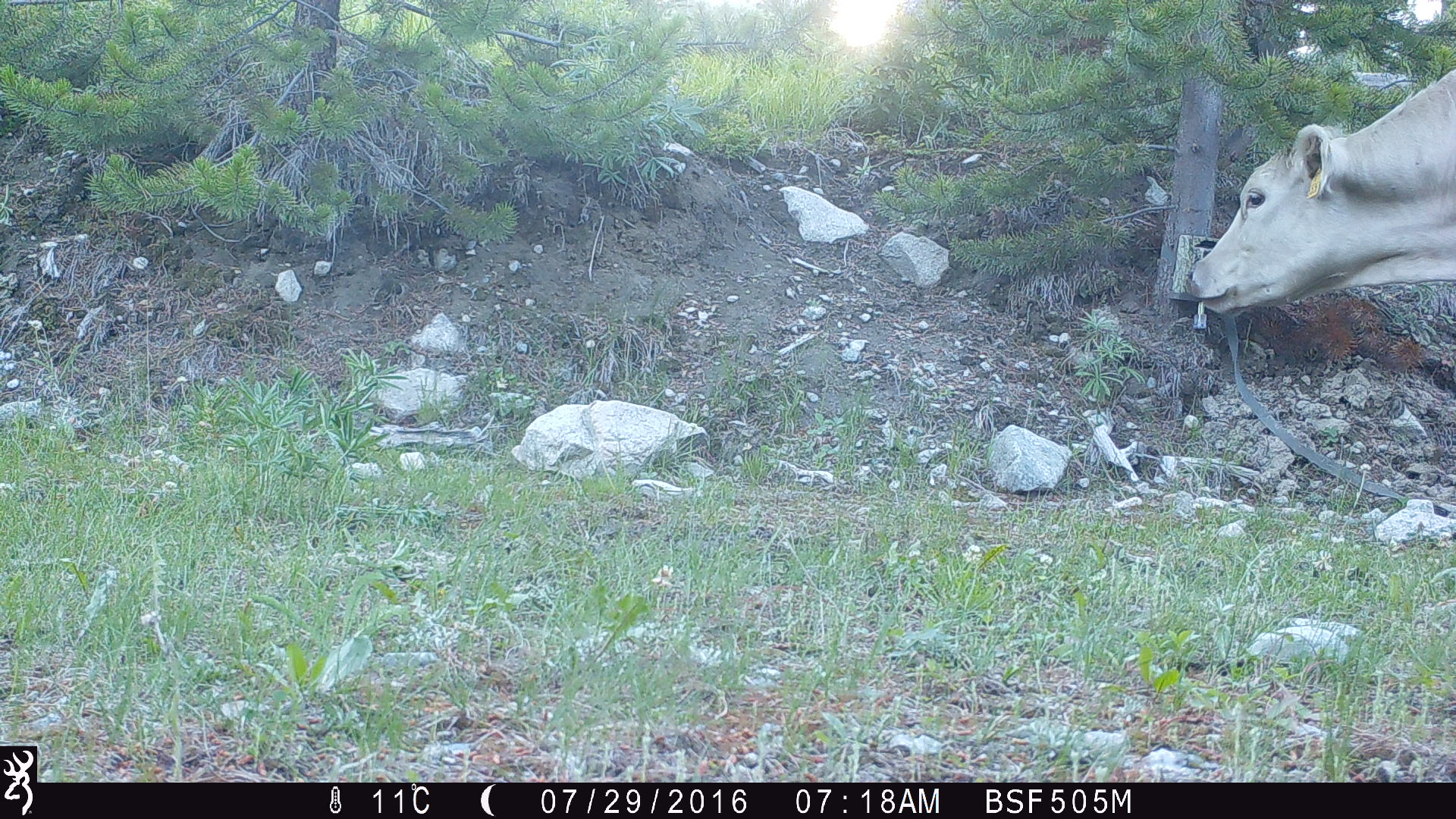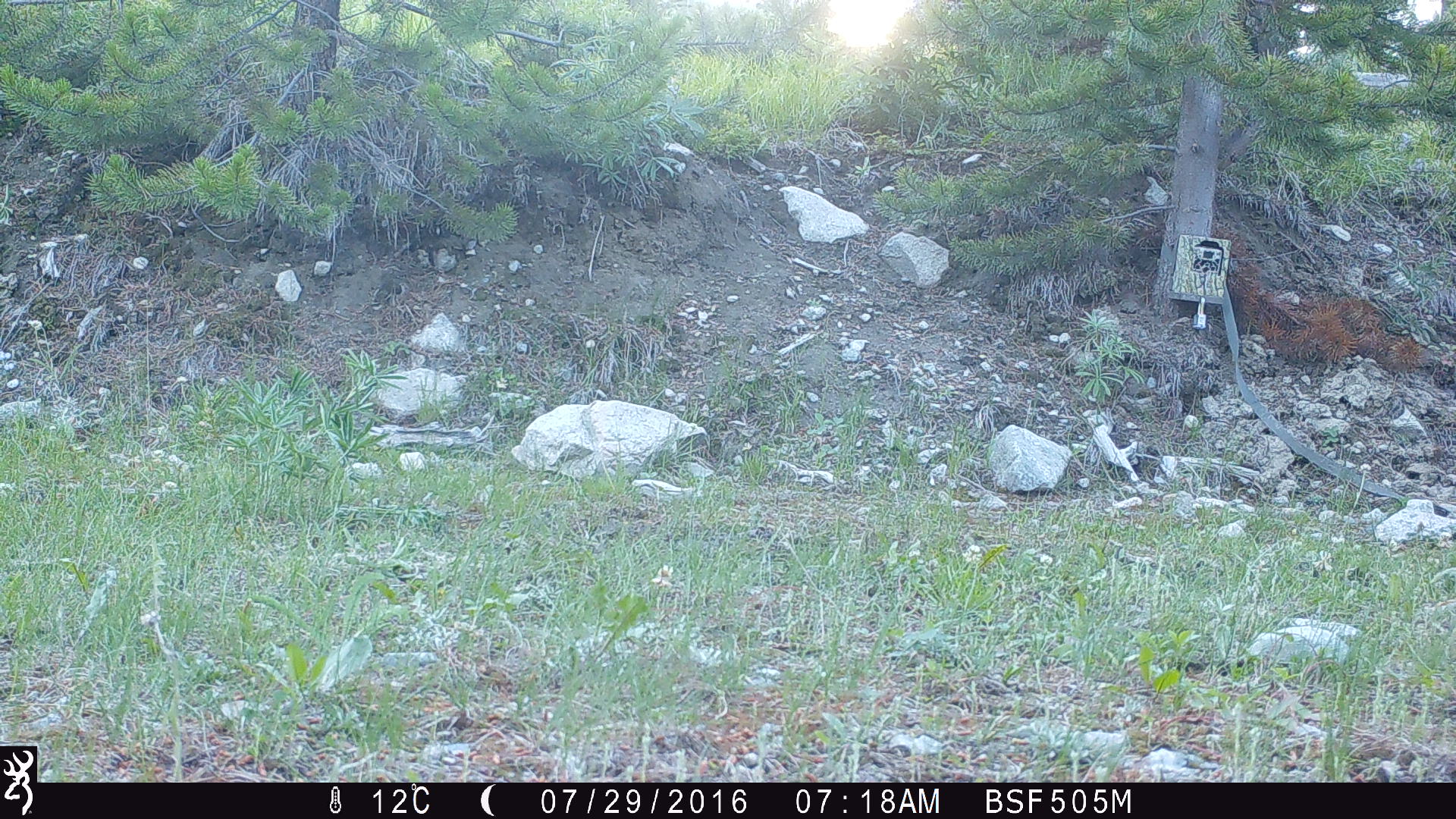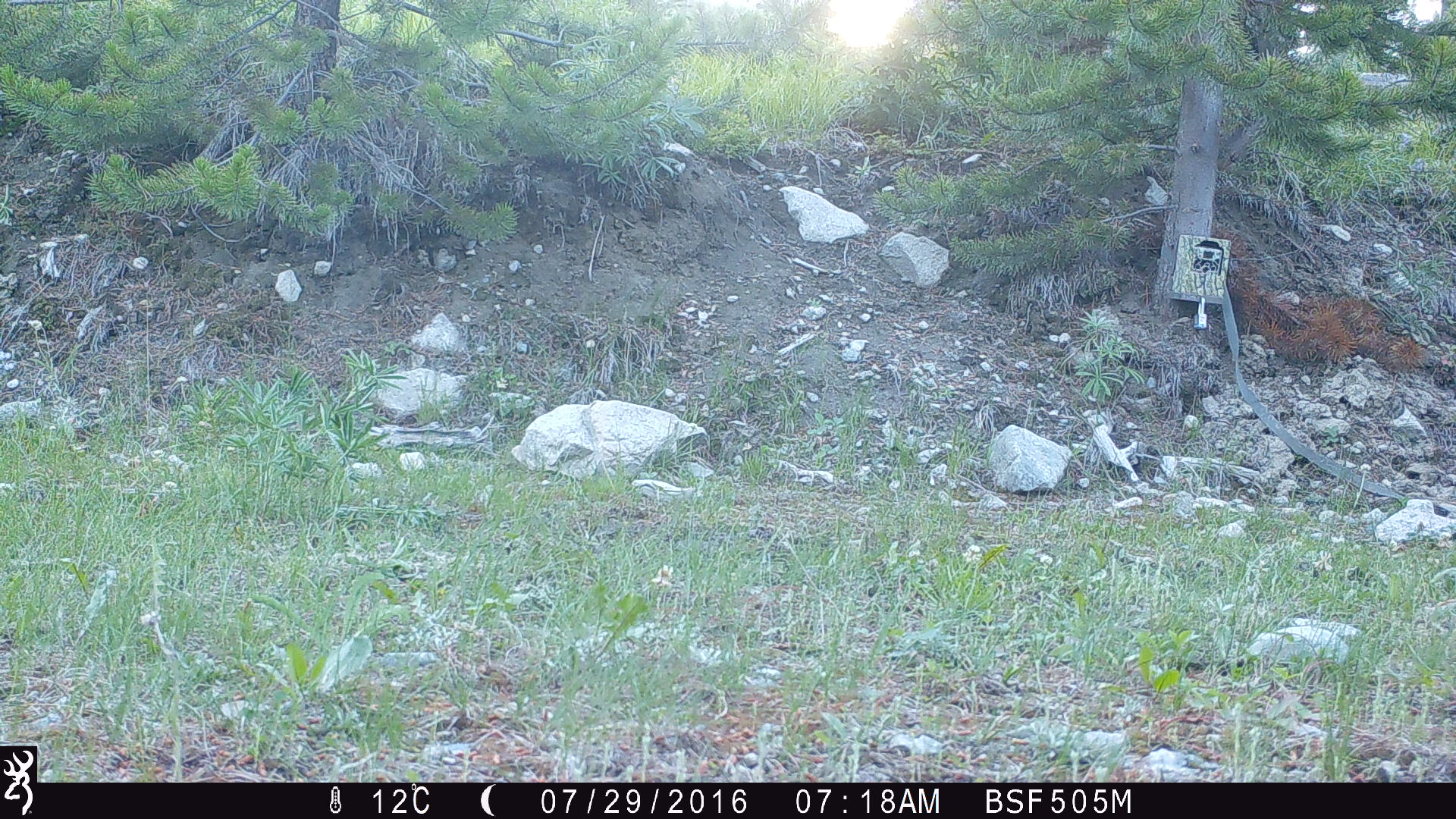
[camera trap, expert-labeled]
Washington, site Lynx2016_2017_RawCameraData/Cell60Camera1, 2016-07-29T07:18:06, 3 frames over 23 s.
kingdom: Animalia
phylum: Chordata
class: Mammalia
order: Artiodactyla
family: Bovidae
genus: Bos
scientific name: Bos taurus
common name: domestic cattle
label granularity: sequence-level